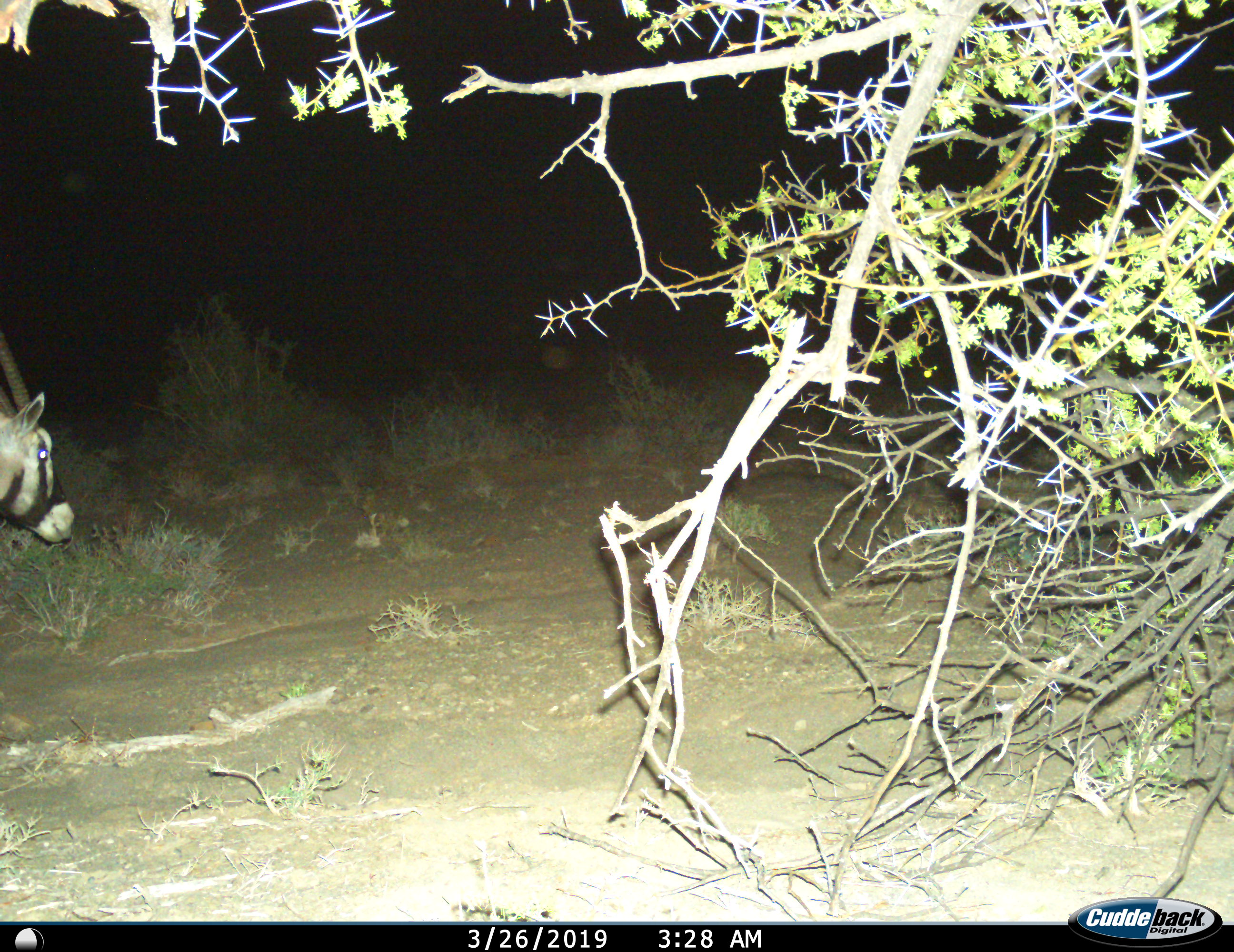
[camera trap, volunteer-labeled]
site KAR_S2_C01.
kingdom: Animalia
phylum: Chordata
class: Mammalia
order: Artiodactyla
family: Bovidae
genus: Oryx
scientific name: Oryx gazella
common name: gemsbok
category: oryx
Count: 1.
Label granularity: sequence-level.